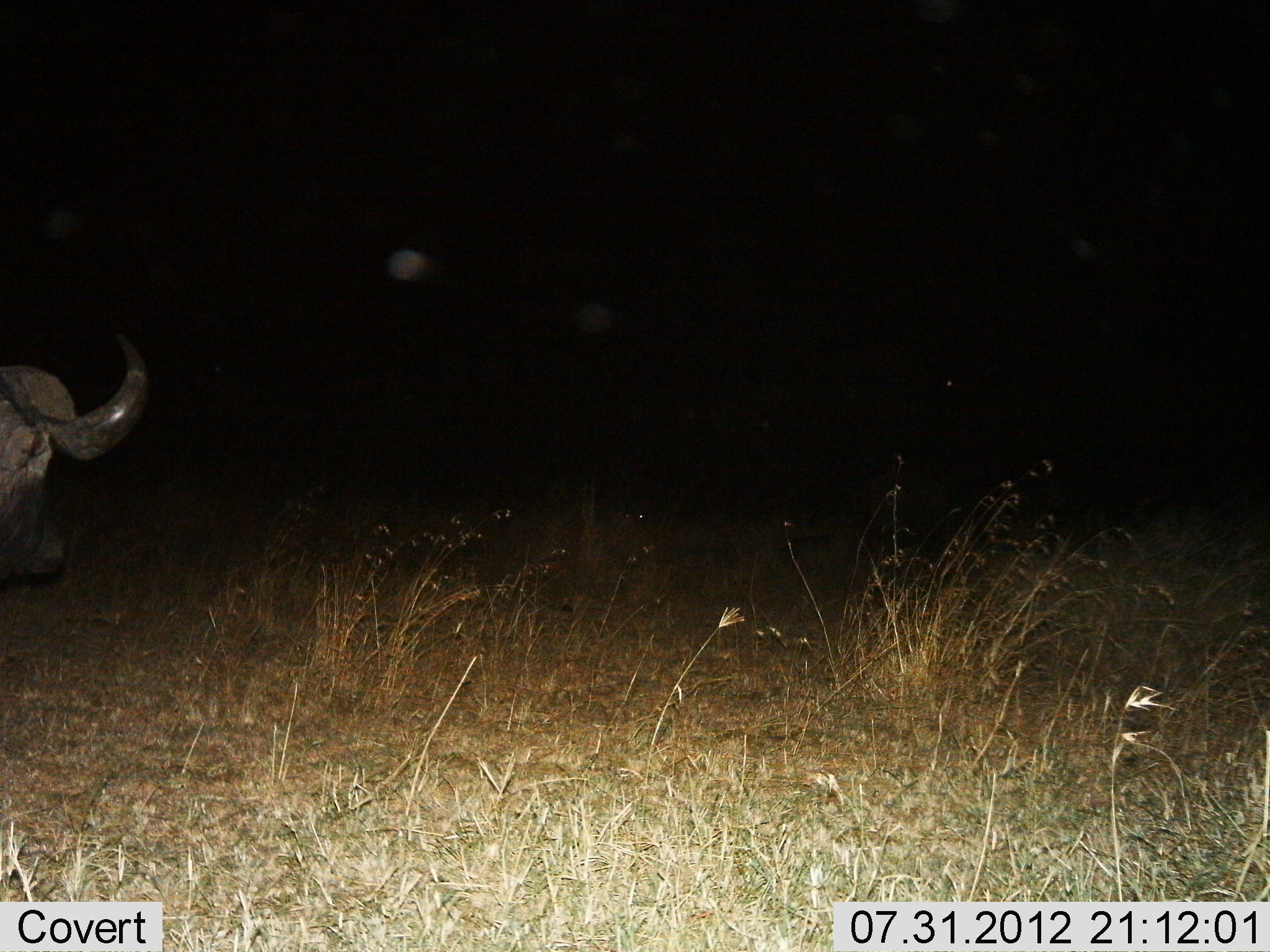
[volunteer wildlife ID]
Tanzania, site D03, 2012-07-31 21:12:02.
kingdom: Animalia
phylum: Chordata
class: Mammalia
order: Artiodactyla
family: Bovidae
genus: Syncerus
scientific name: Syncerus caffer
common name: cape buffalo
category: buffalo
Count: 1.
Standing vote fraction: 80%.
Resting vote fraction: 0%.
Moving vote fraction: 20%.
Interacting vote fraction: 0%.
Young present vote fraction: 0%.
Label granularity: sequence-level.